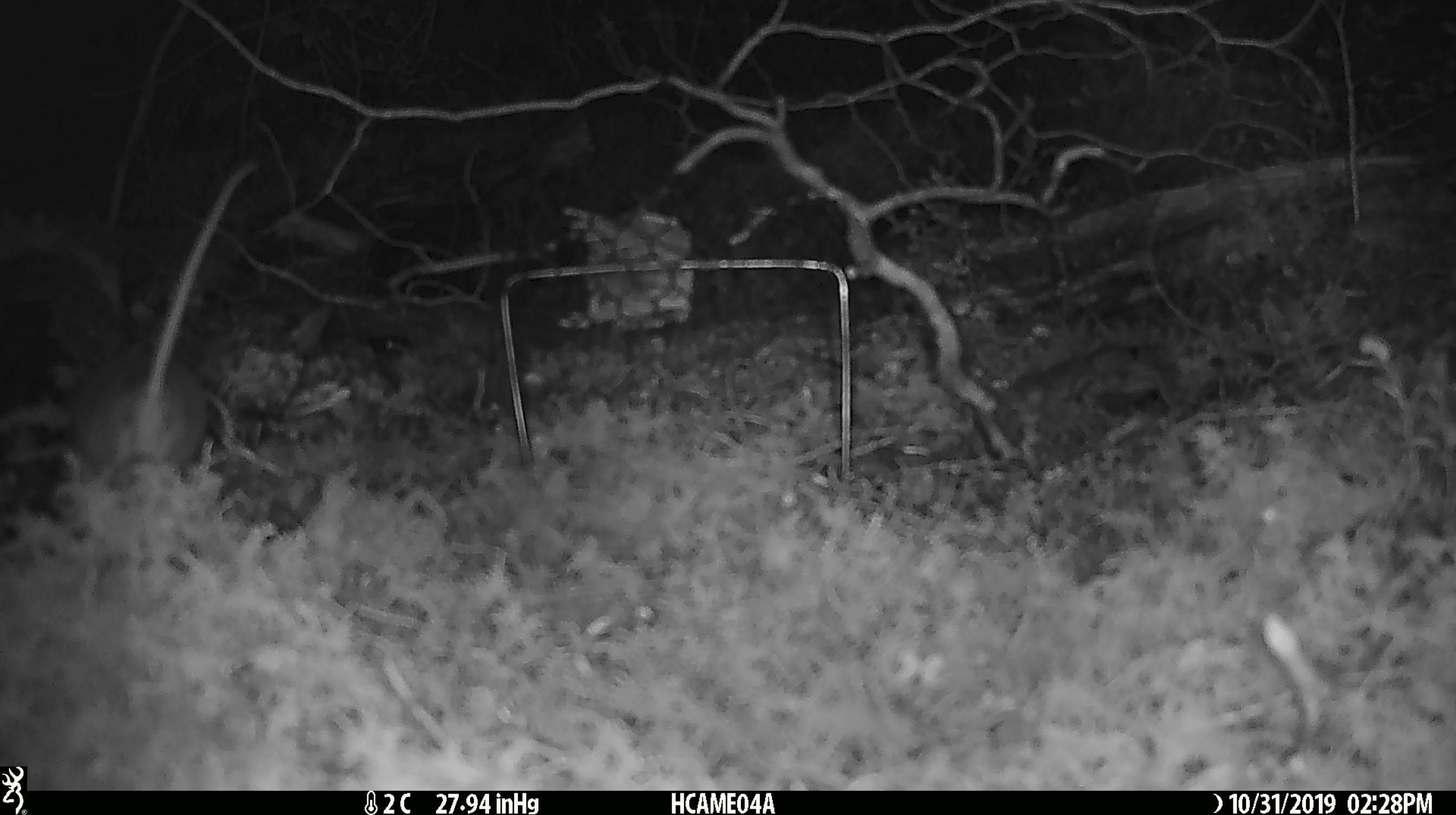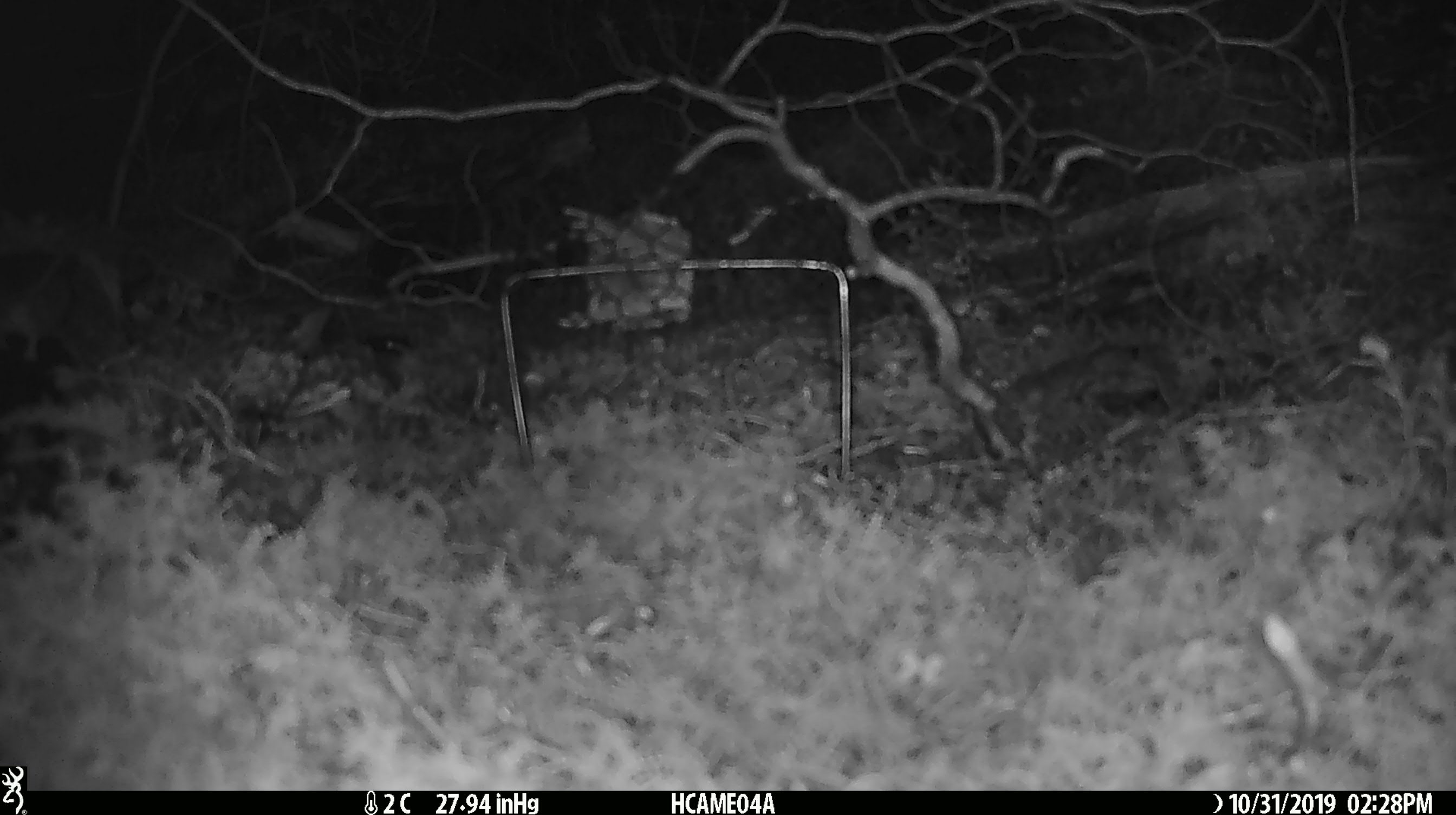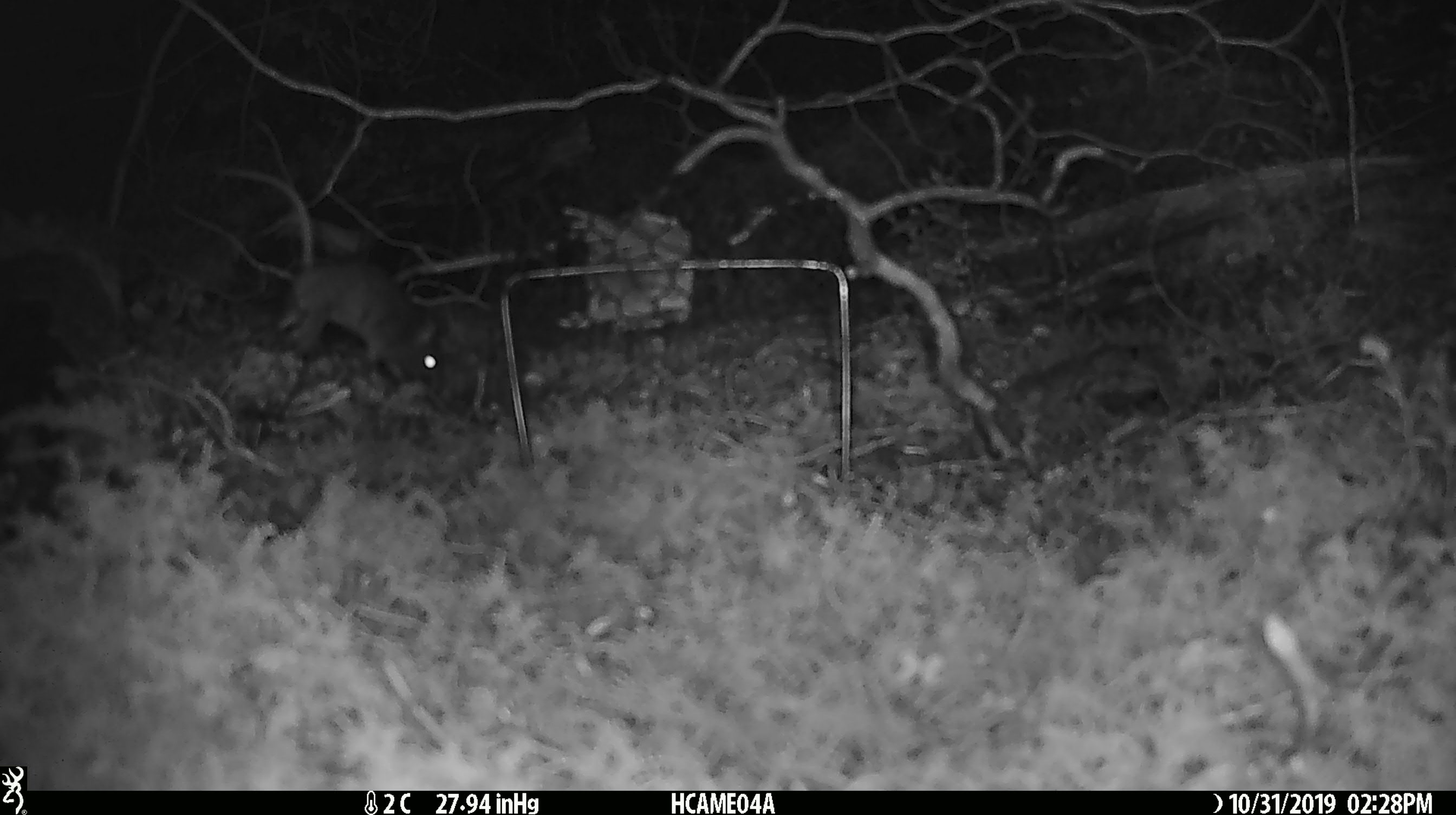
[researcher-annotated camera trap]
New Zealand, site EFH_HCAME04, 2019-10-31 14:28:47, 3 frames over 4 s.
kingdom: Animalia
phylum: Chordata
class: Mammalia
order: Rodentia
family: Muridae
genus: Mus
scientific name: Mus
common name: mouse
Mouse (Mus).